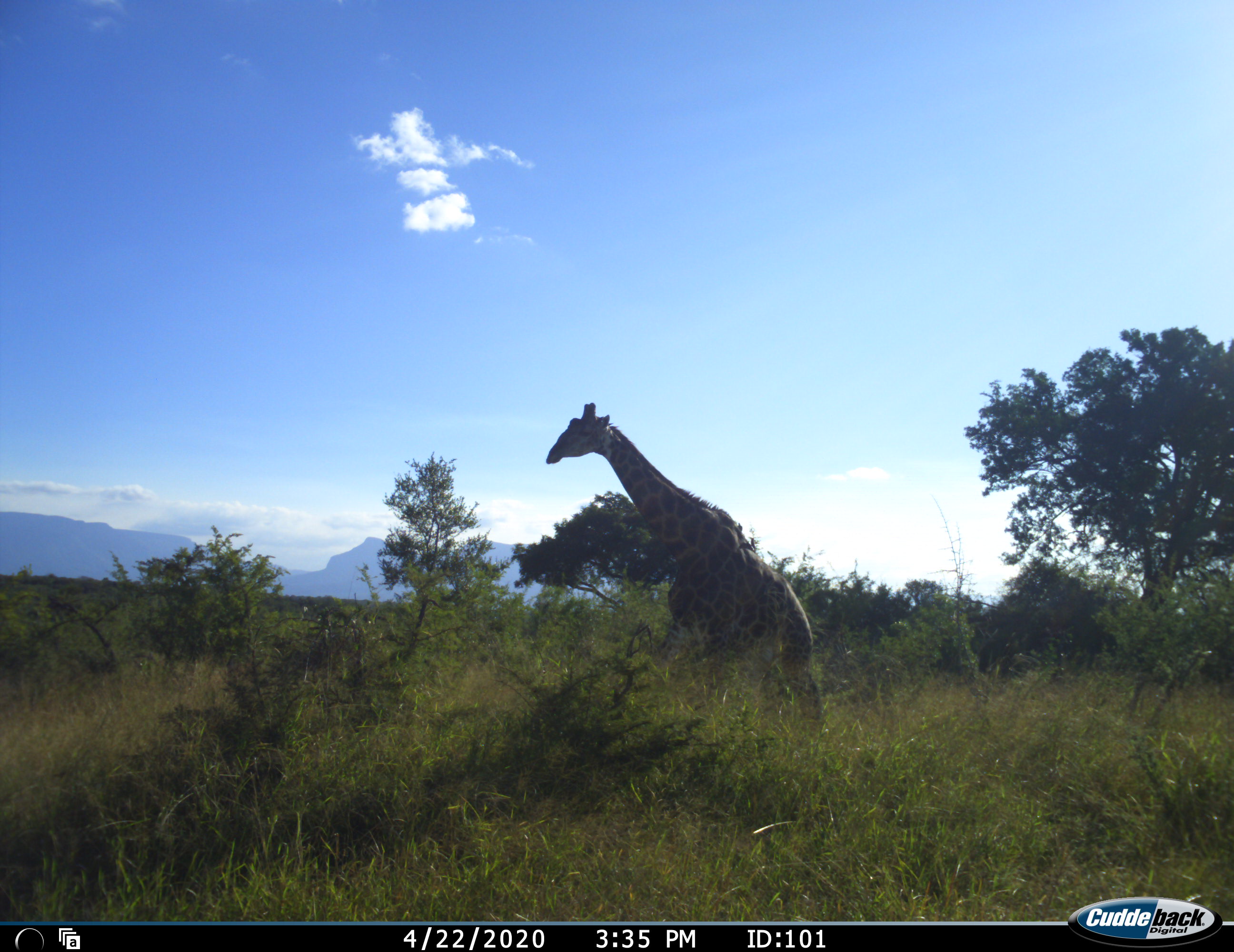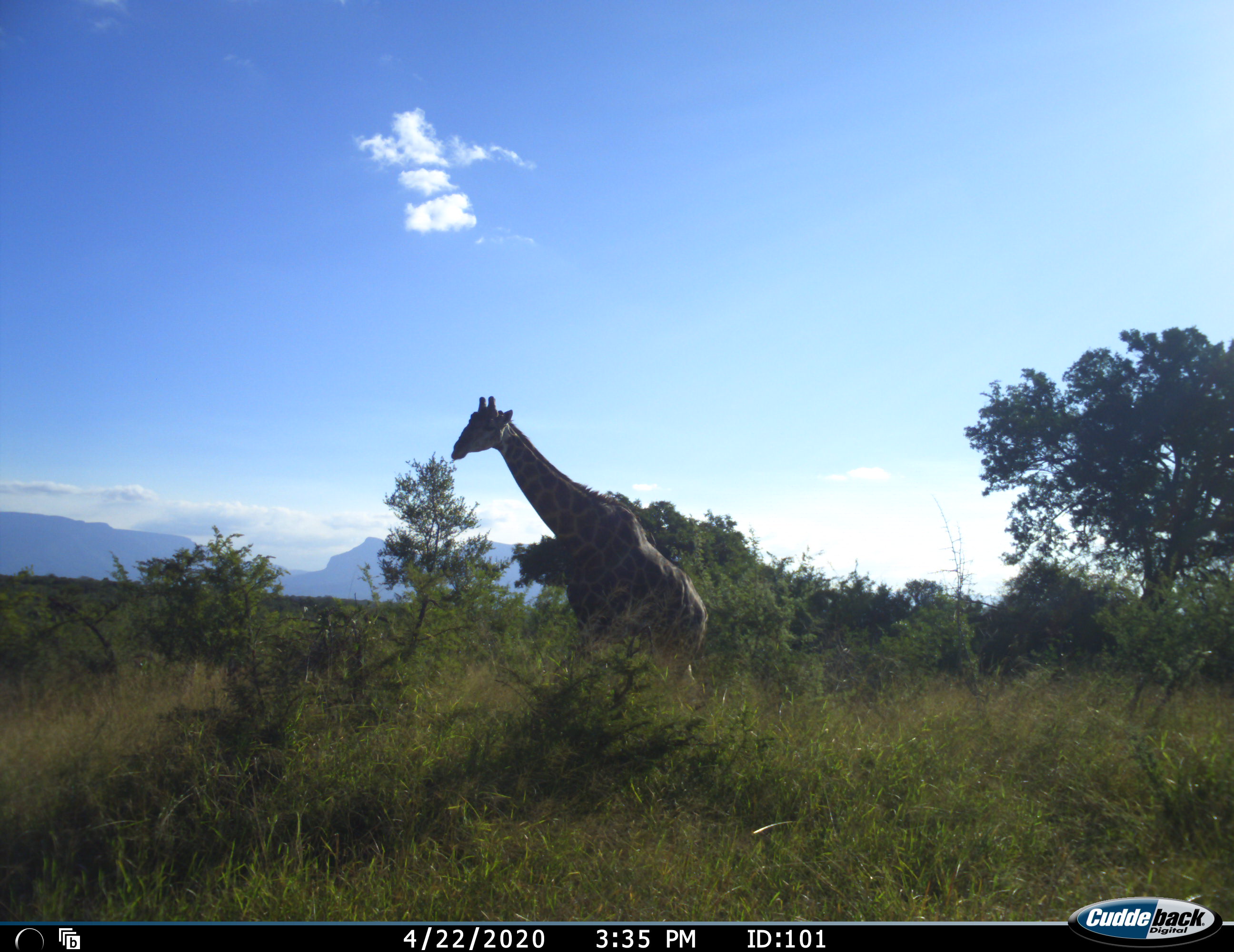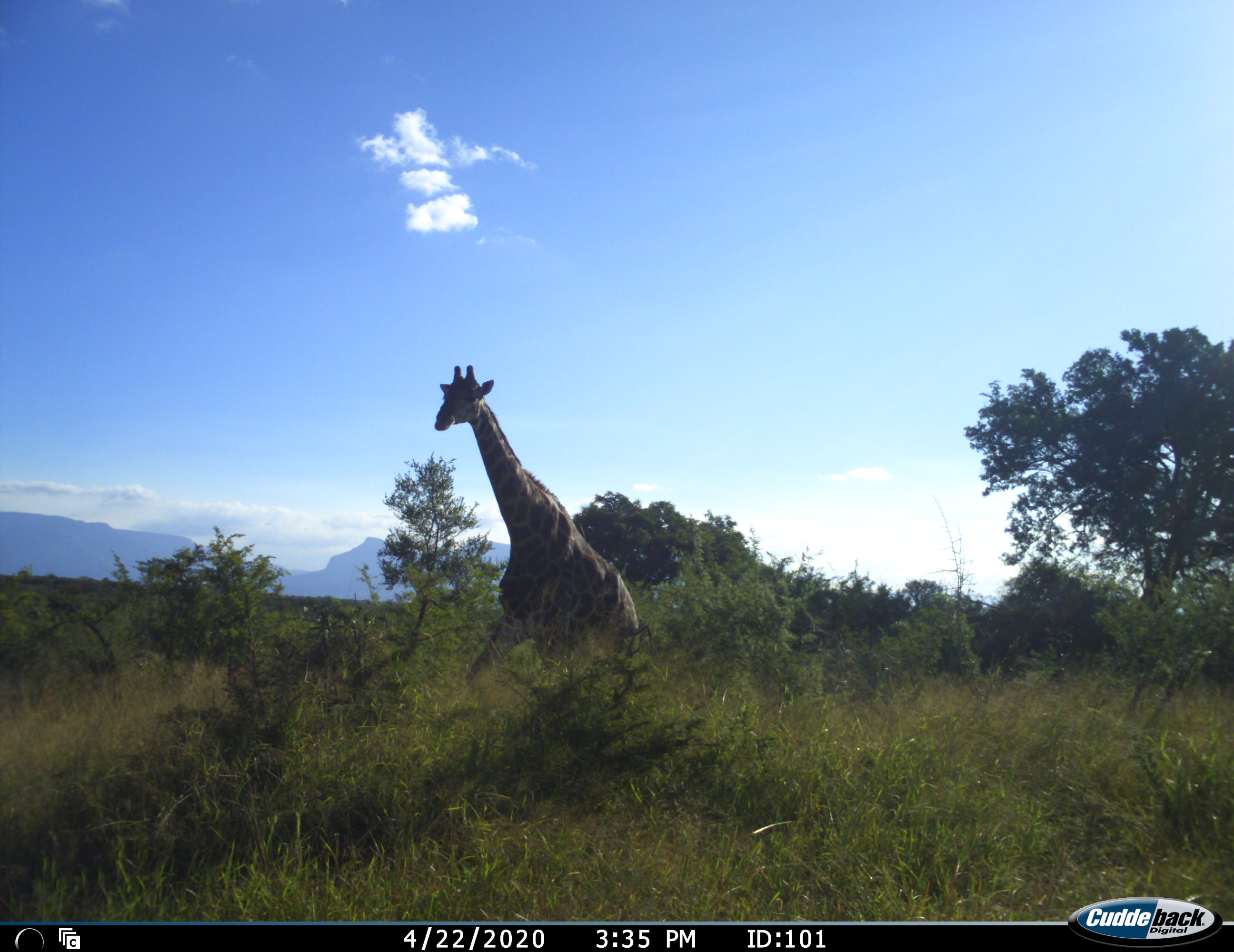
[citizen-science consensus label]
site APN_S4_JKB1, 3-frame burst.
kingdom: Animalia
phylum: Chordata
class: Mammalia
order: Artiodactyla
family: Giraffidae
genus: Giraffa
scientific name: Giraffa camelopardalis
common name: giraffe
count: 1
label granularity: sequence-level